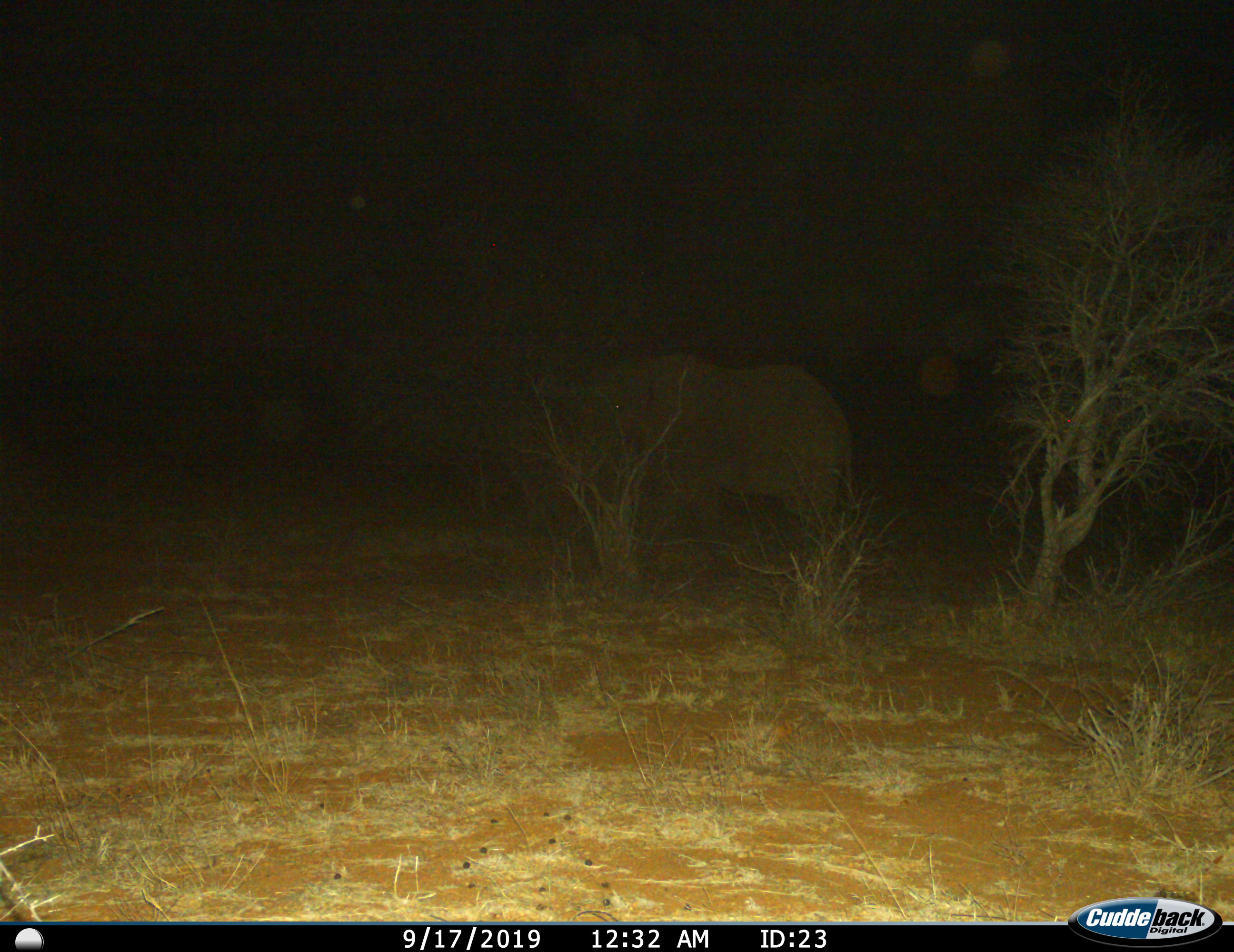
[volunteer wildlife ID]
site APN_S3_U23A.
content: unidentified animal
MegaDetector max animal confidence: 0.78